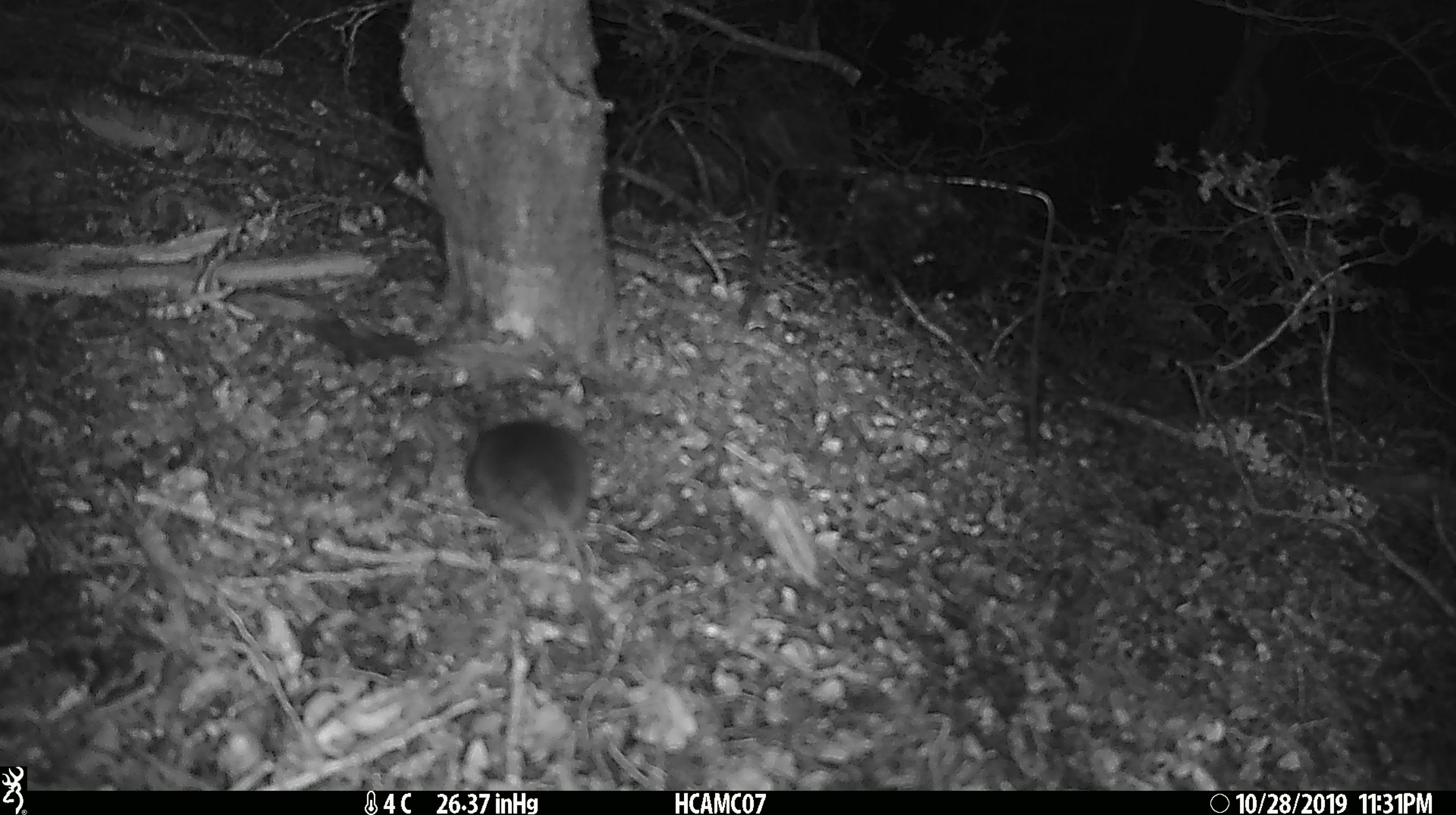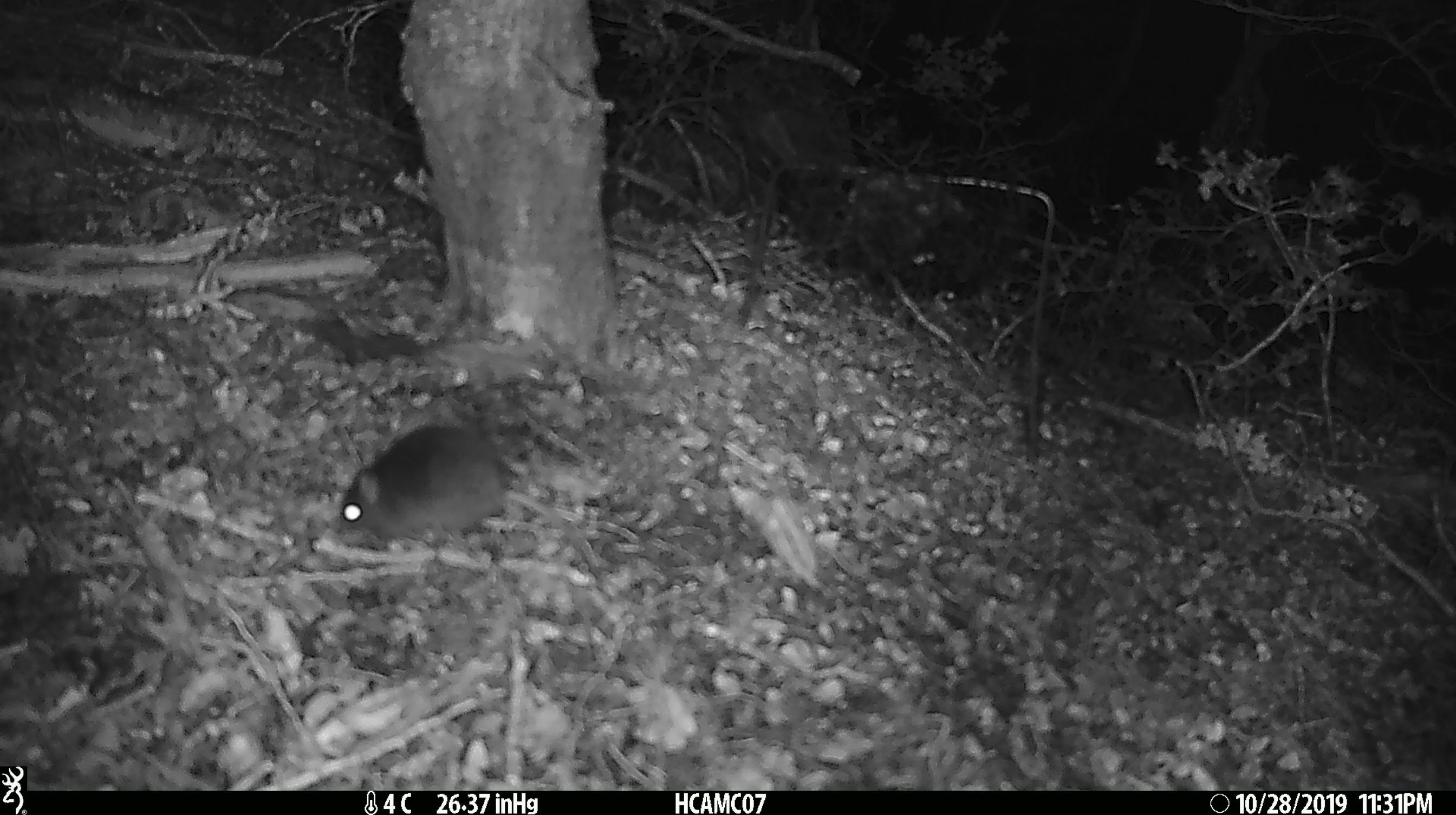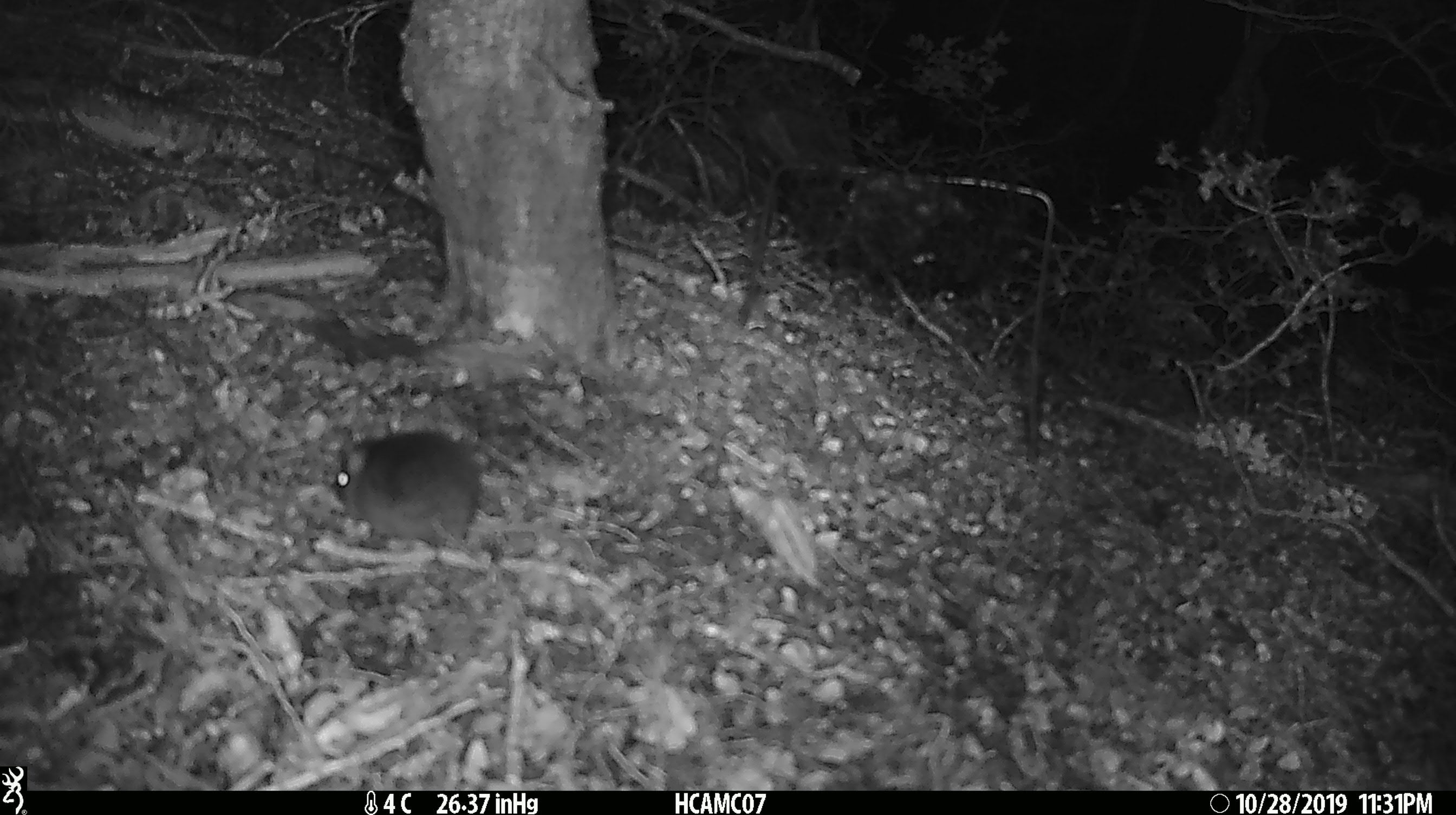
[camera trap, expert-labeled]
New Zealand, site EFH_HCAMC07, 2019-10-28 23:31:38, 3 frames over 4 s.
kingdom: Animalia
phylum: Chordata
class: Mammalia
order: Rodentia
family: Muridae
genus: Mus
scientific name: Mus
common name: mouse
Mouse (Mus).